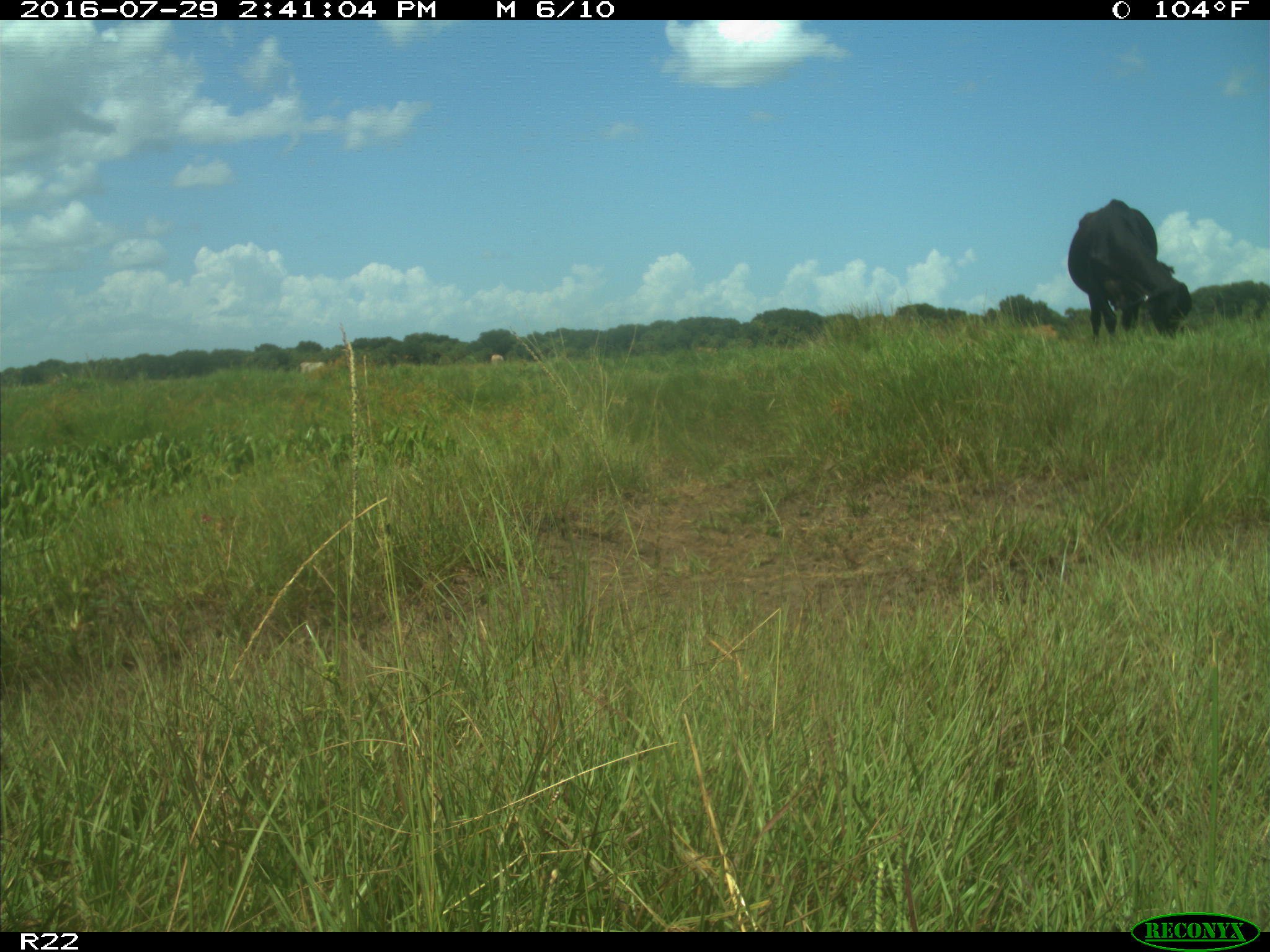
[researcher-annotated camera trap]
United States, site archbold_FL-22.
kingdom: Animalia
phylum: Chordata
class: Mammalia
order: Artiodactyla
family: Bovidae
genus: Bos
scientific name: Bos taurus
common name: domestic cow